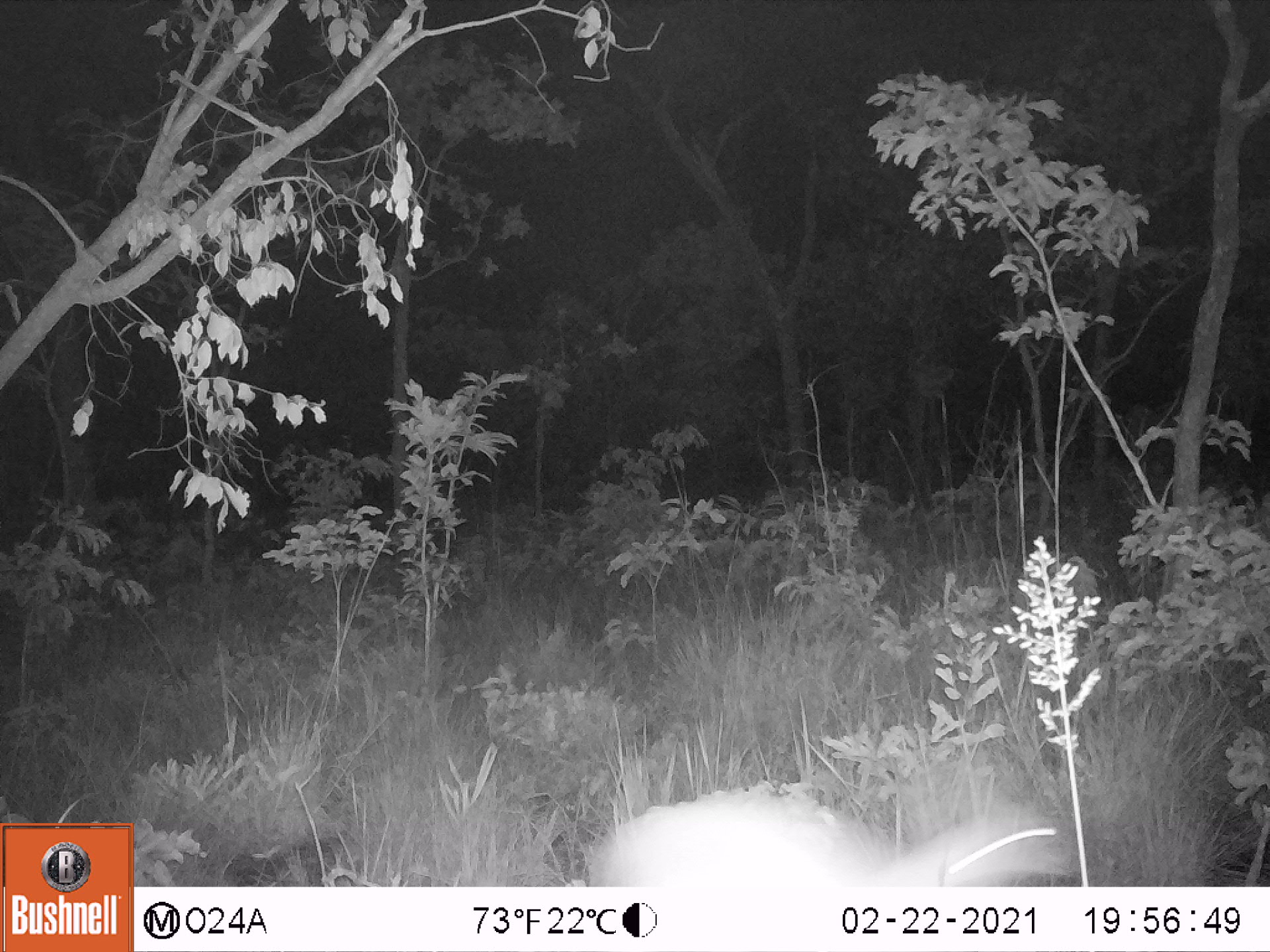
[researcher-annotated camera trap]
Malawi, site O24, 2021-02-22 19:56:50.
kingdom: Animalia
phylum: Chordata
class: Mammalia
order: Artiodactyla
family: Bovidae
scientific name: Antilopinae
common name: small antelope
Small antelope (Antilopinae), count 1.